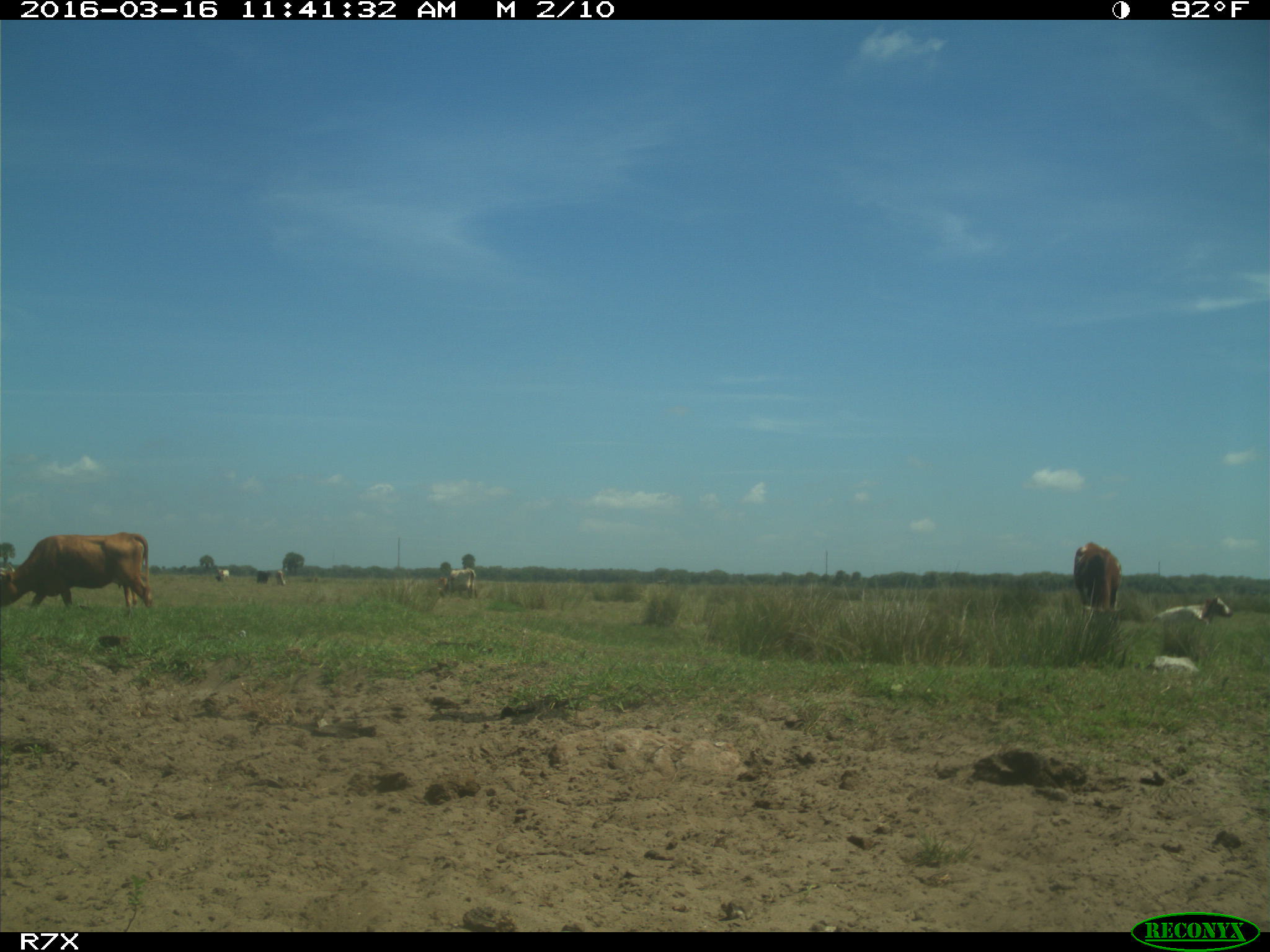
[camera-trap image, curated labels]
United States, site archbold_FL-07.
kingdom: Animalia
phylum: Chordata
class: Mammalia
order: Artiodactyla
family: Bovidae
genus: Bos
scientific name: Bos taurus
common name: domestic cow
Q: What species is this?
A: Bos taurus (domestic cow).